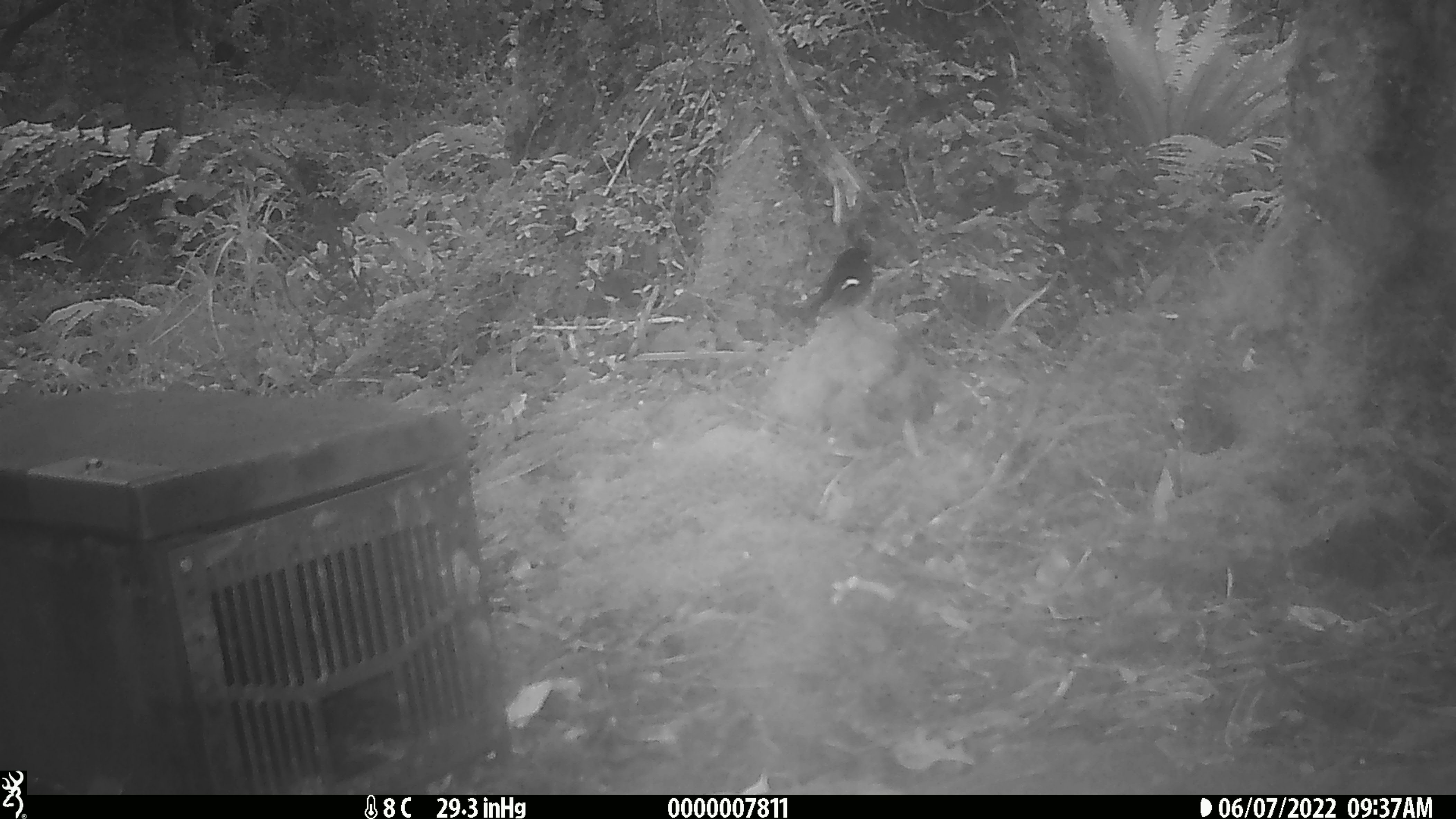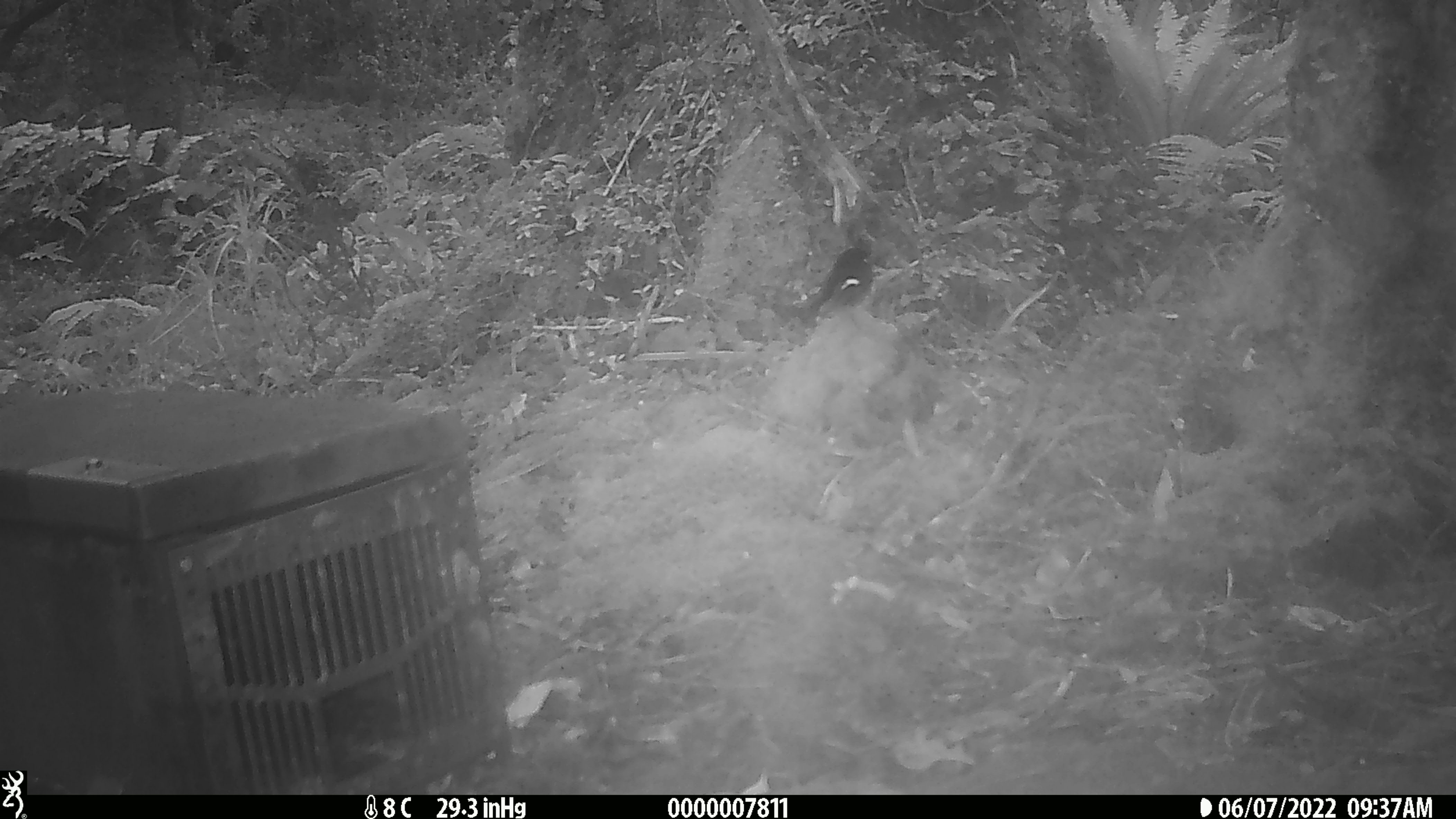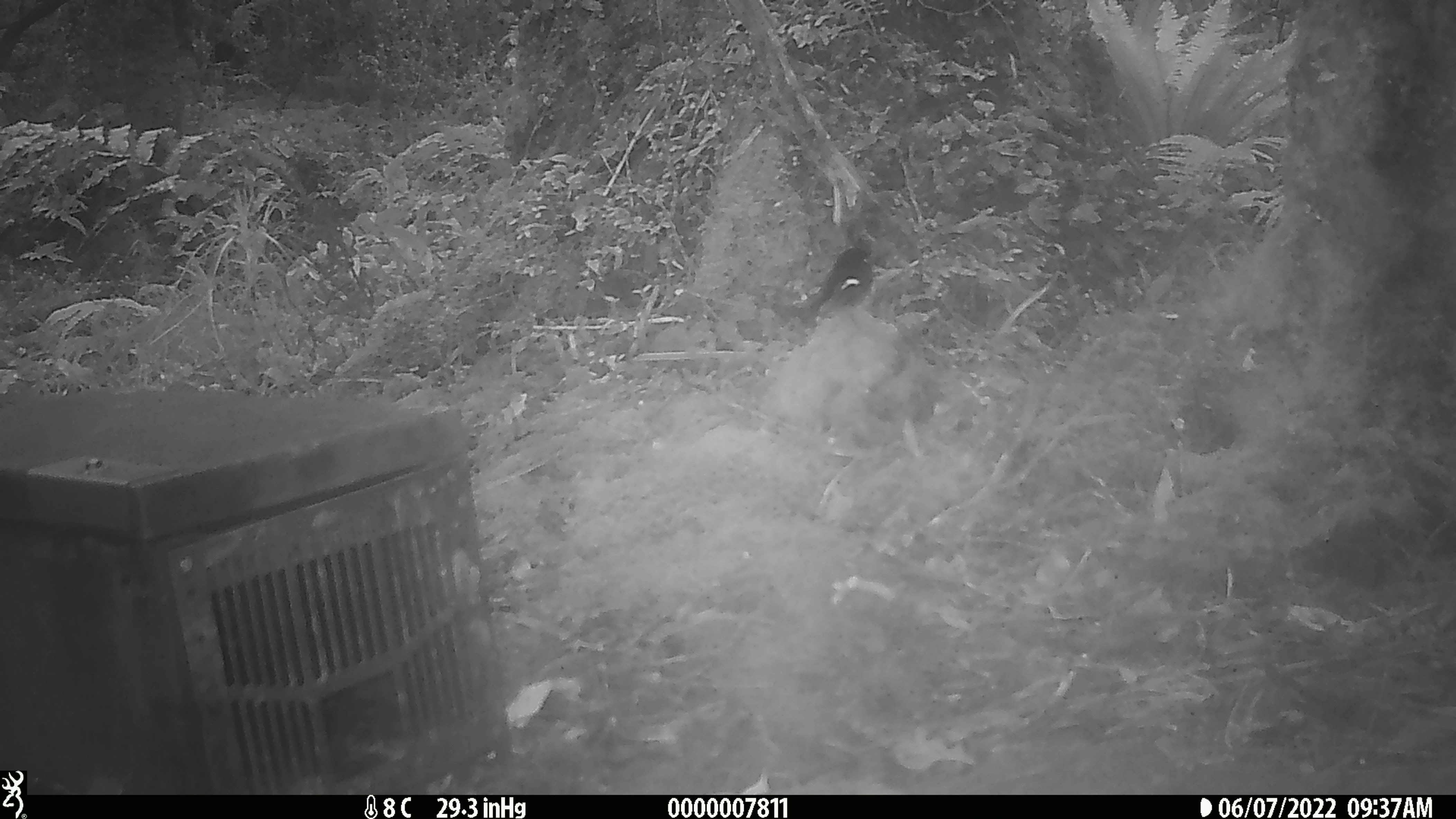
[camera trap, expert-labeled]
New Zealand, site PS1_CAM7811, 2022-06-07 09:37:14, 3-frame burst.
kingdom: Animalia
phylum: Chordata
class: Aves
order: Passeriformes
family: Petroicidae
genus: Petroica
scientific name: Petroica macrocephala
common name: tomtit